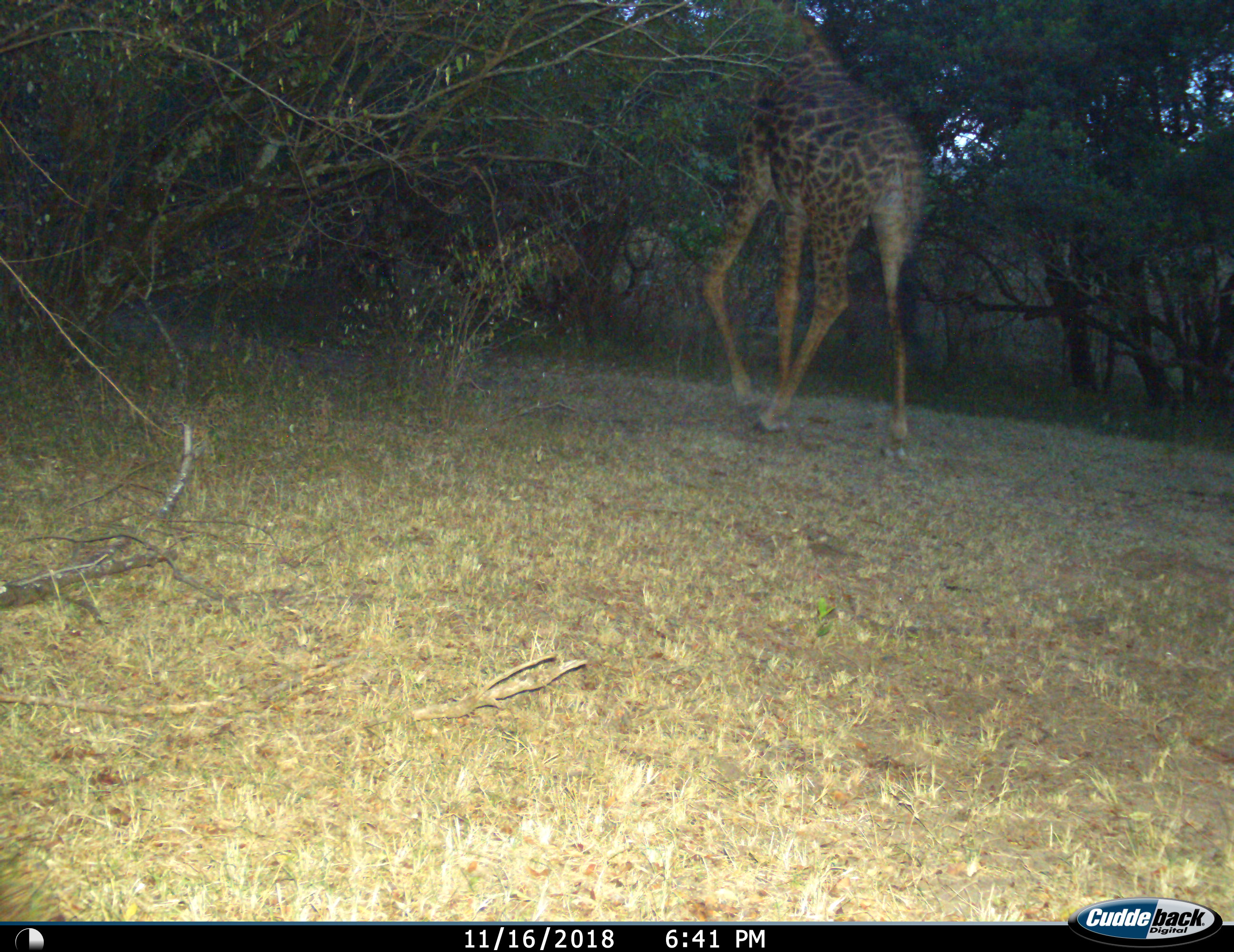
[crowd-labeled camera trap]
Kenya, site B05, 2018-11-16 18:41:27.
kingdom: Animalia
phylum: Chordata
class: Mammalia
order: Artiodactyla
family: Giraffidae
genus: Giraffa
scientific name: Giraffa camelopardalis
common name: giraffe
Giraffe (Giraffa camelopardalis), count 1. Behavior (volunteer vote fractions): standing 20%, resting 0%, moving 90%, interacting 0%. Young present (vote fraction): 0%. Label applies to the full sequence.